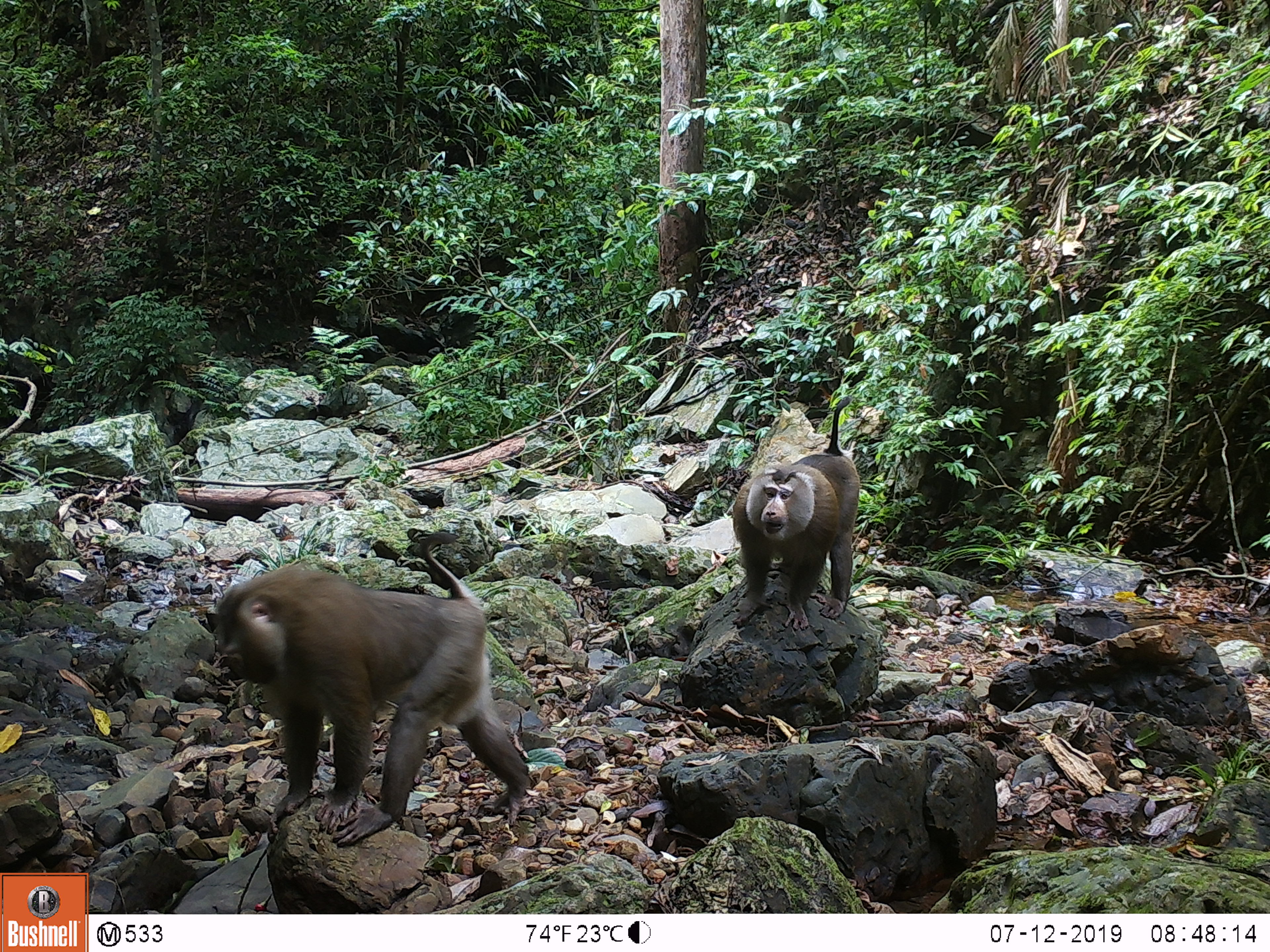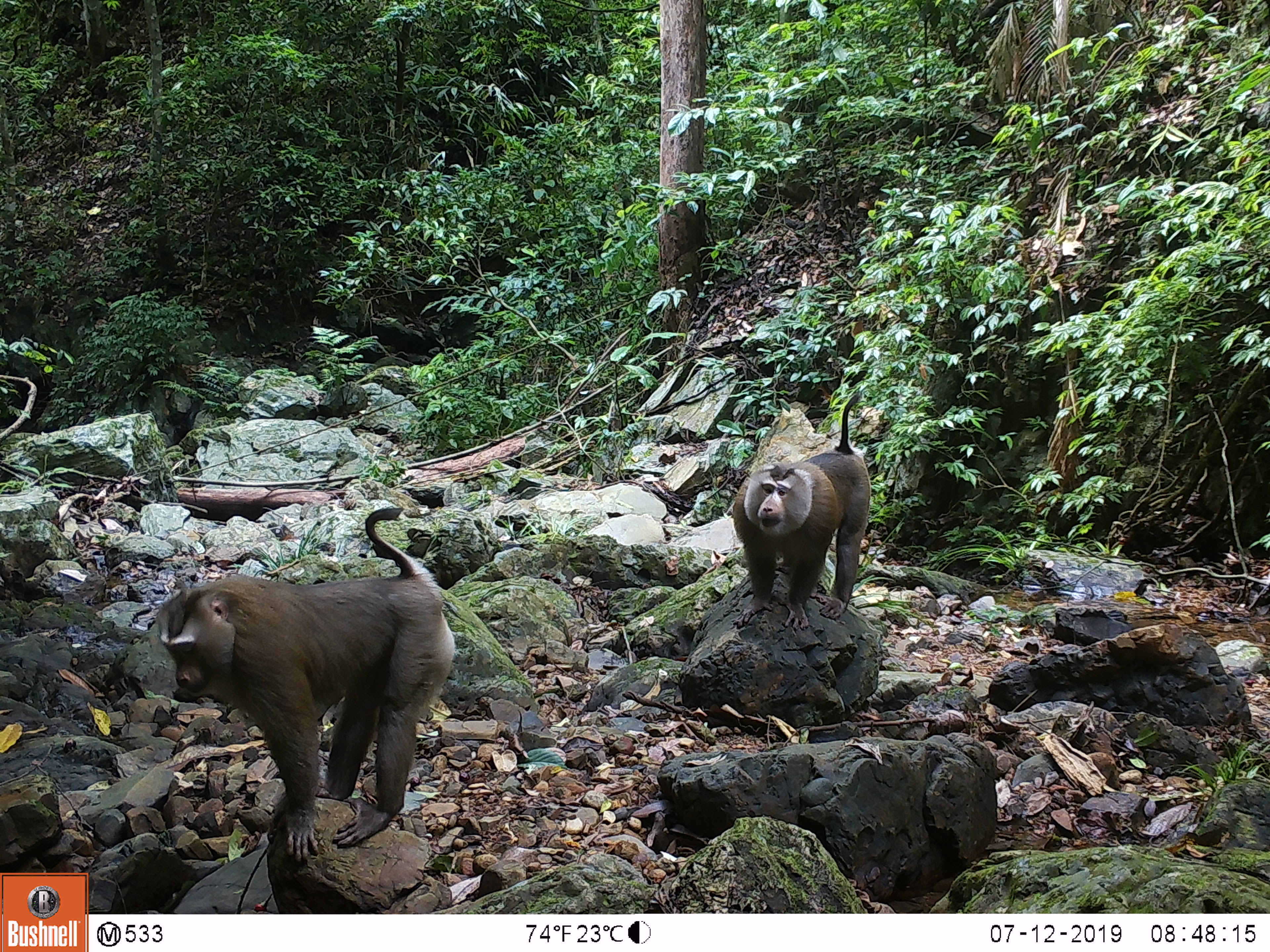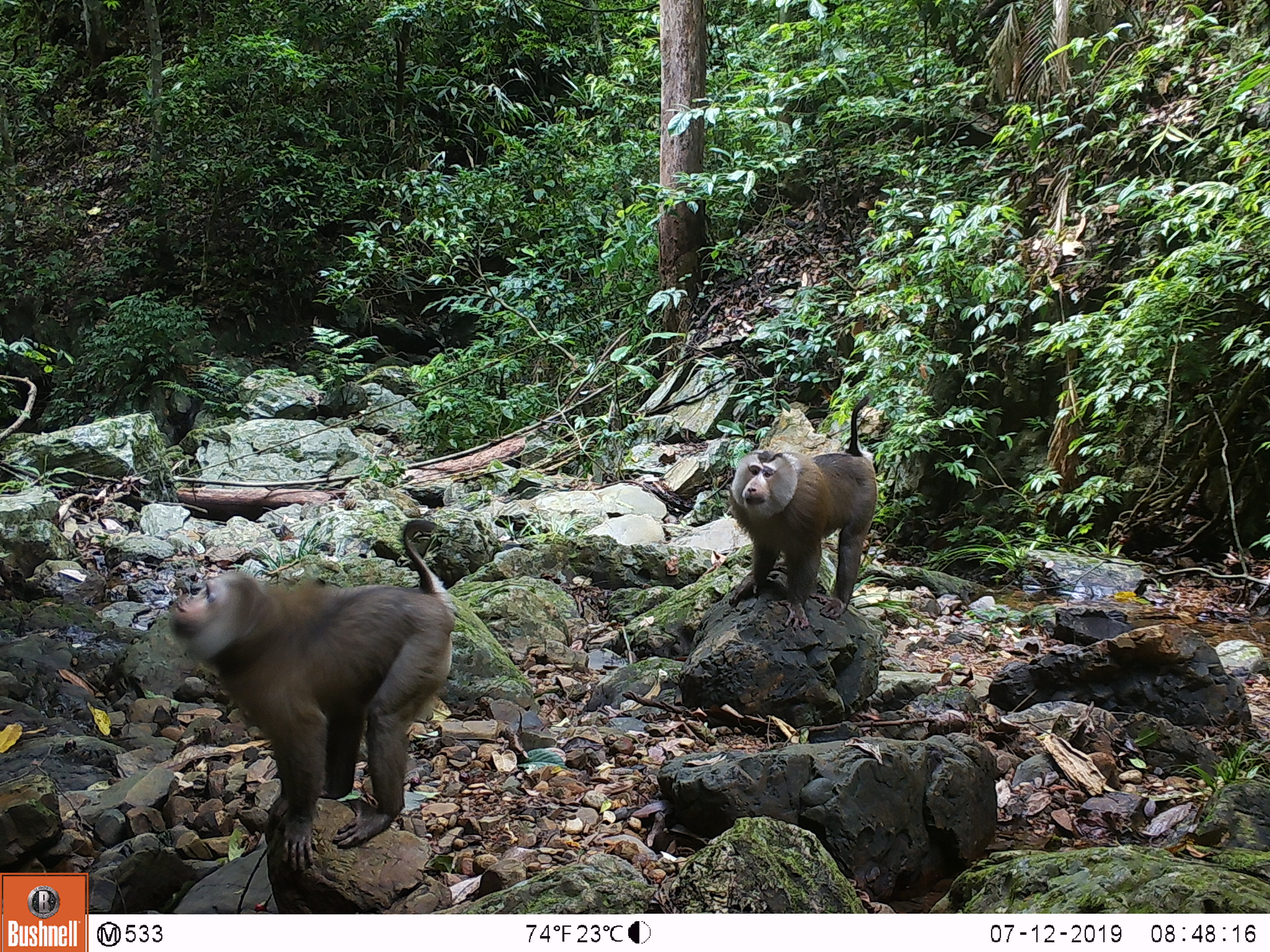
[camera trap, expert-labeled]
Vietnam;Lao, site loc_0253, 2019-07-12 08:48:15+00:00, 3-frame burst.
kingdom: Animalia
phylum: Chordata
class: Mammalia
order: Primates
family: Cercopithecidae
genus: Macaca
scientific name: Macaca nemestrina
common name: pig-tailed macaque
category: pig tailed macaque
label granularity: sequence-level